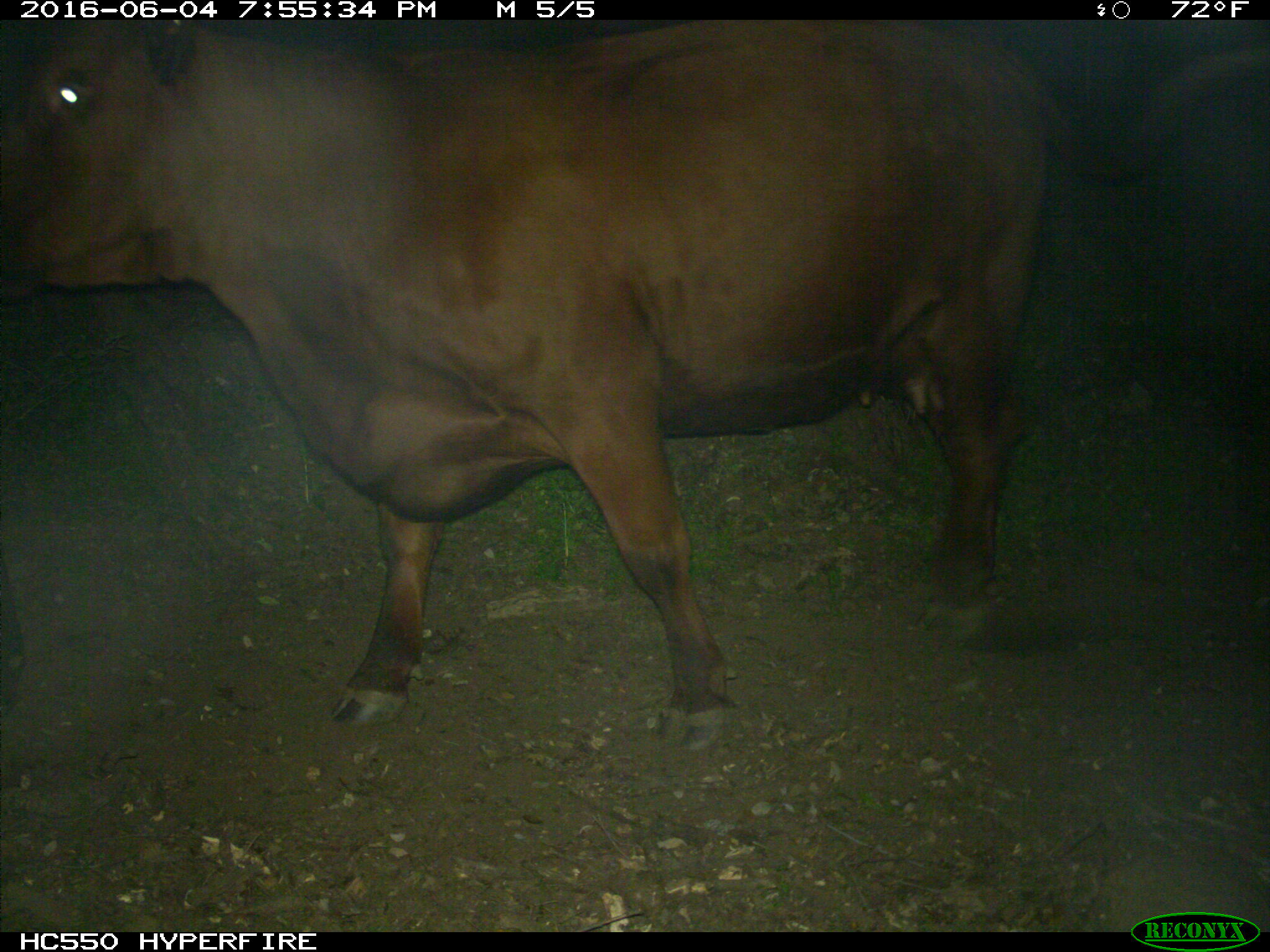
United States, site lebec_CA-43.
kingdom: Animalia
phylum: Chordata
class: Mammalia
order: Artiodactyla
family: Bovidae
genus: Bos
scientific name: Bos taurus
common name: domestic cow